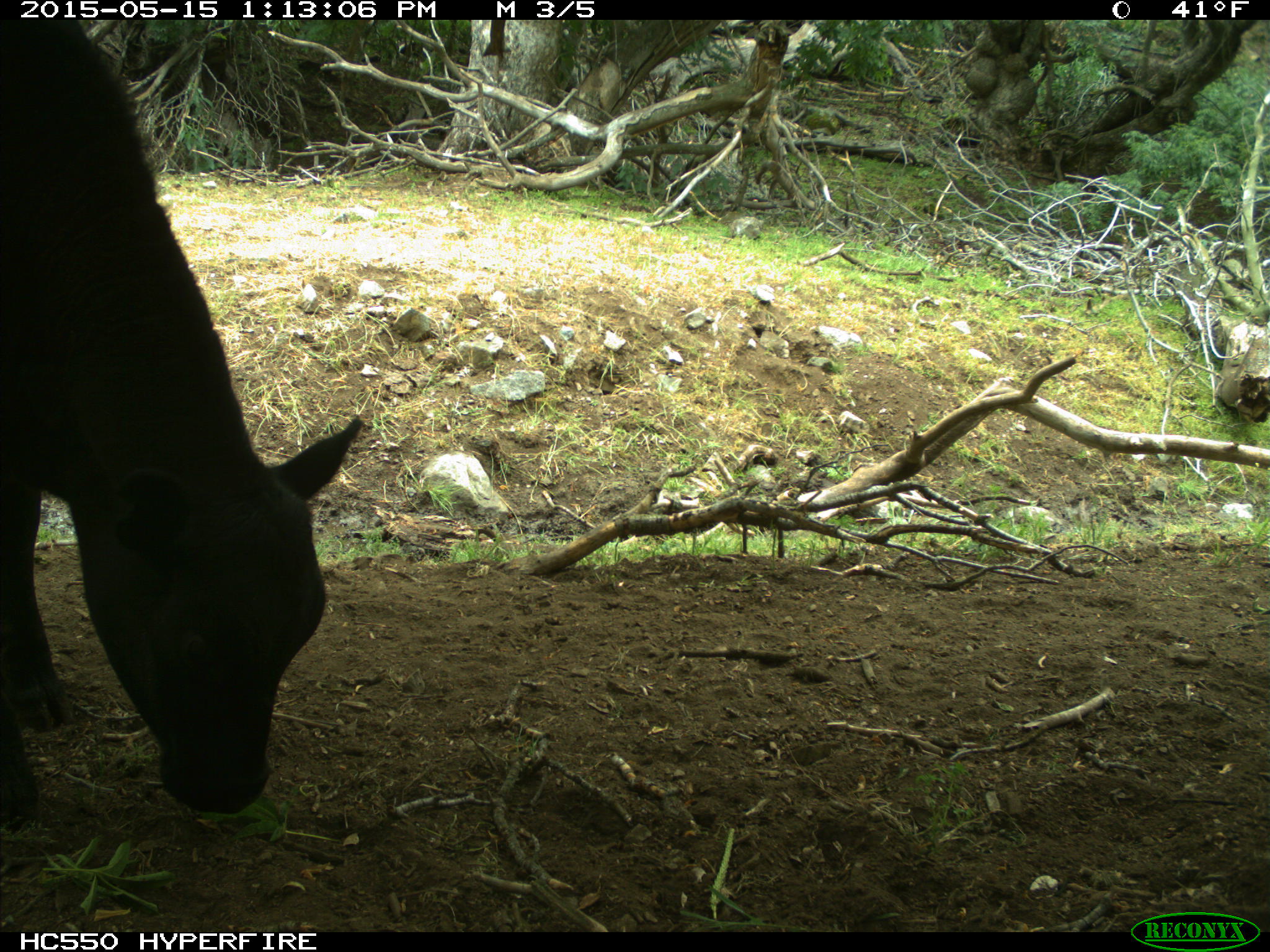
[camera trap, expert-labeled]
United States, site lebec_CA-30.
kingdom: Animalia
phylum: Chordata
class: Mammalia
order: Artiodactyla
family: Bovidae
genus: Bos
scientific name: Bos taurus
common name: domestic cow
Bos taurus (domestic cow).